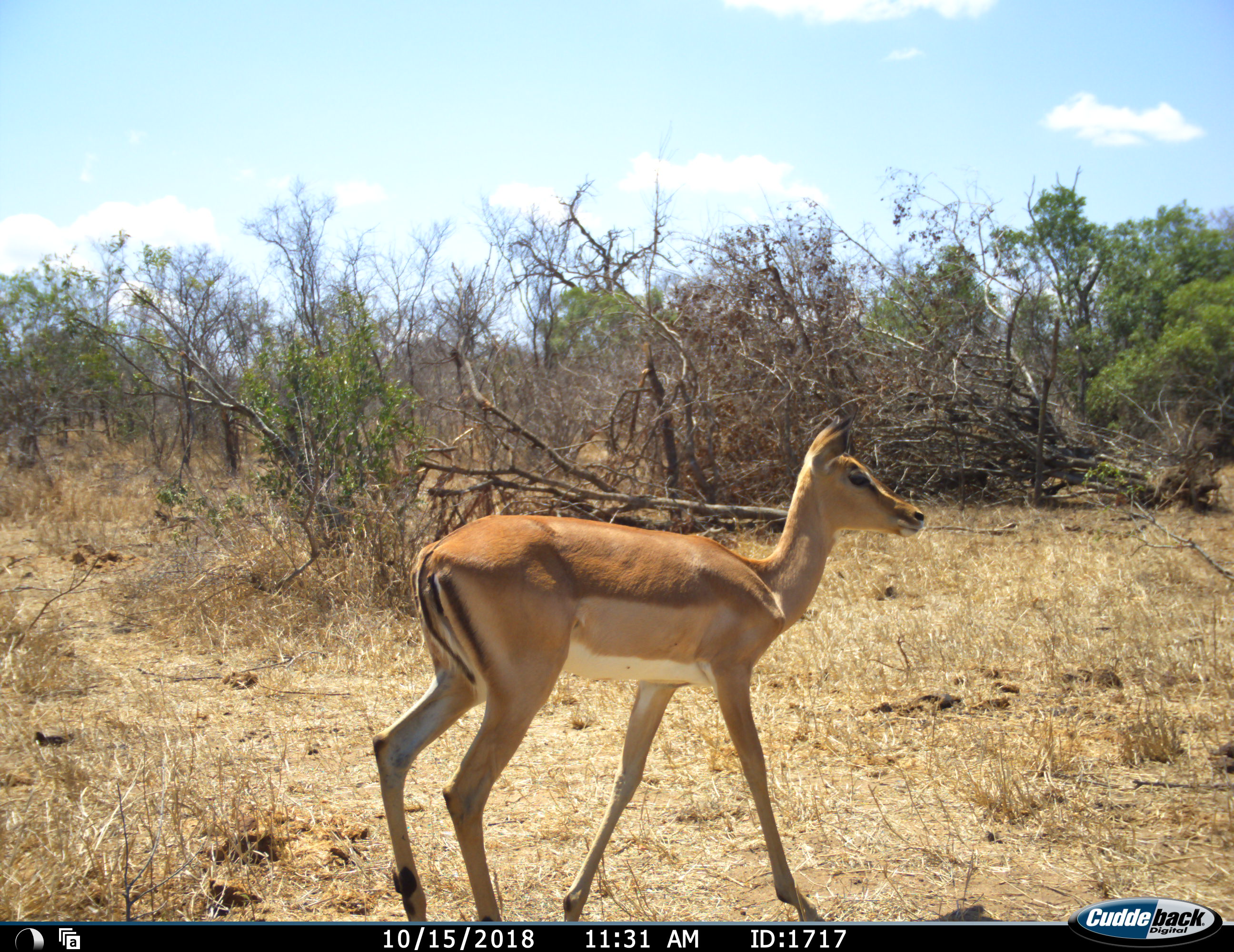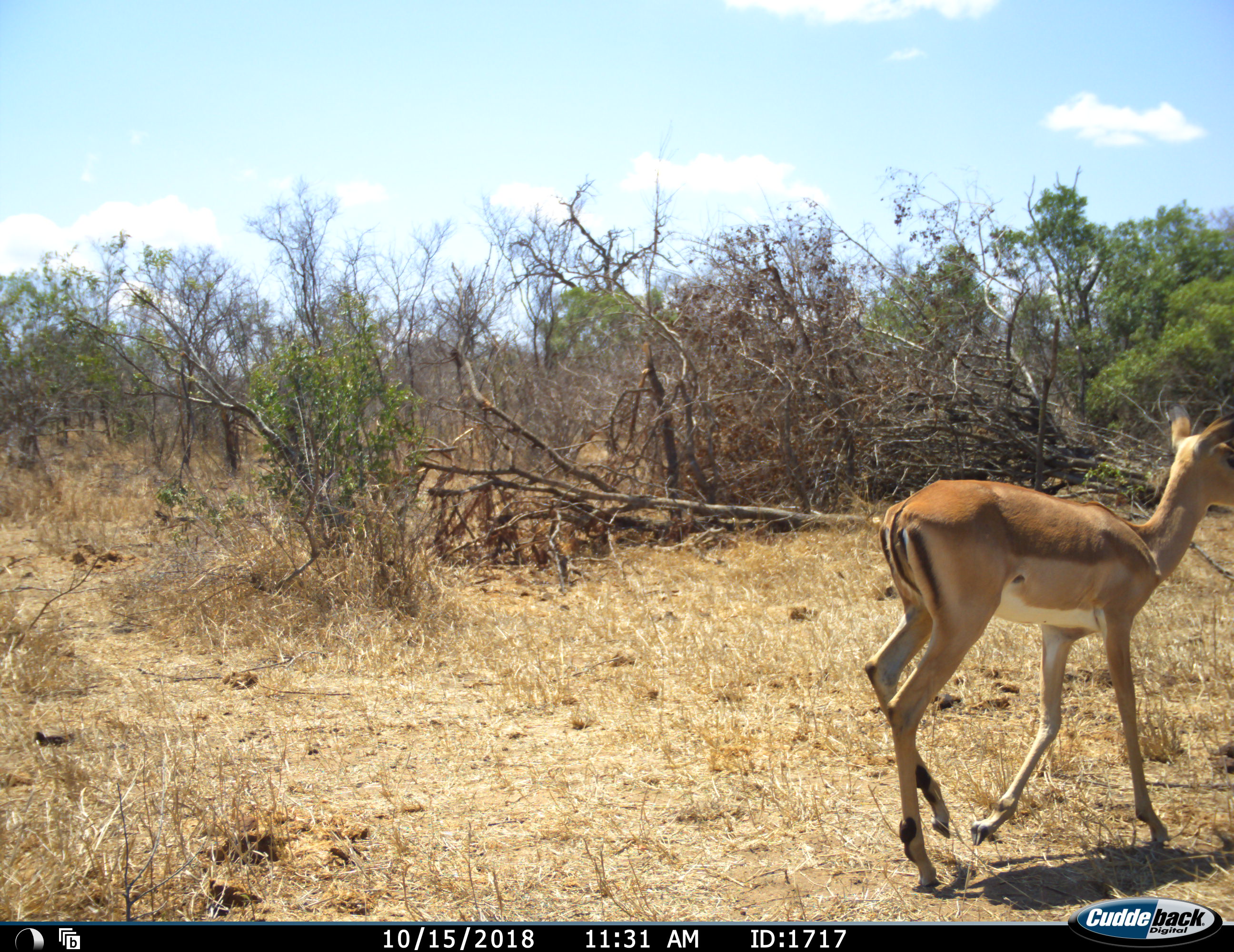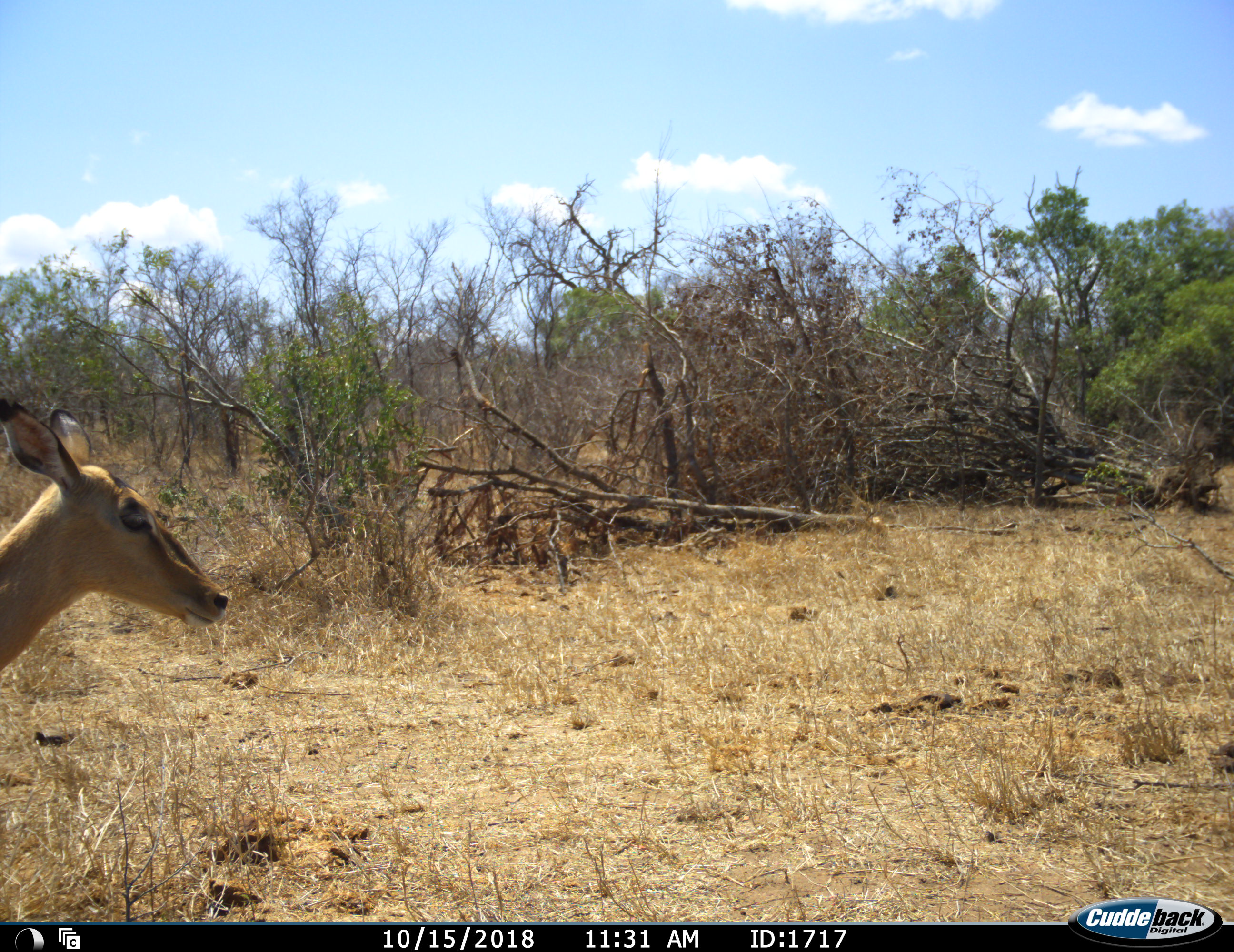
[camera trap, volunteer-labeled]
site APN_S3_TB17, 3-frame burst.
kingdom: Animalia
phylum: Chordata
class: Mammalia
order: Artiodactyla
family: Bovidae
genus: Aepyceros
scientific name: Aepyceros melampus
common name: impala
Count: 1.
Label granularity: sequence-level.